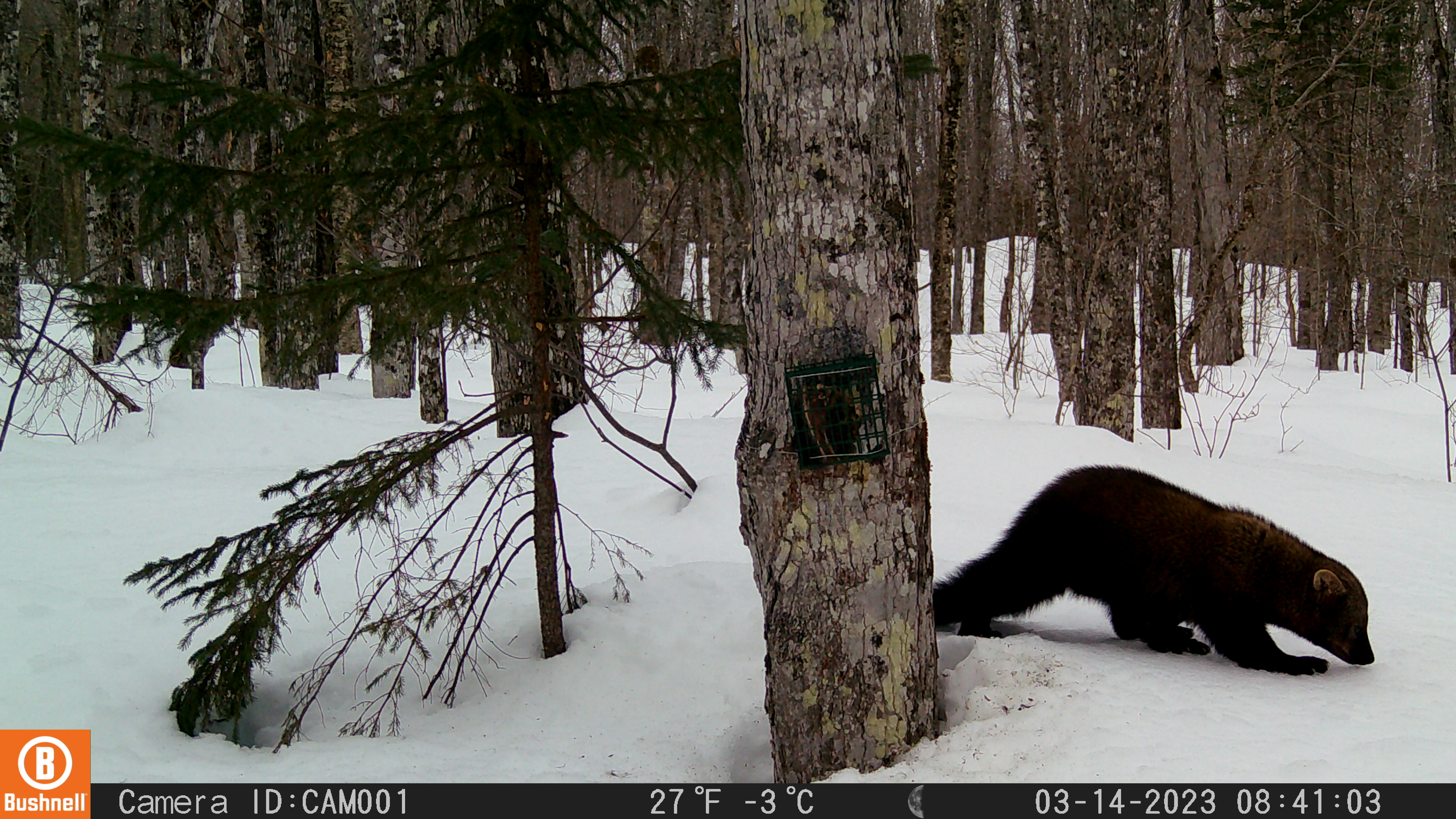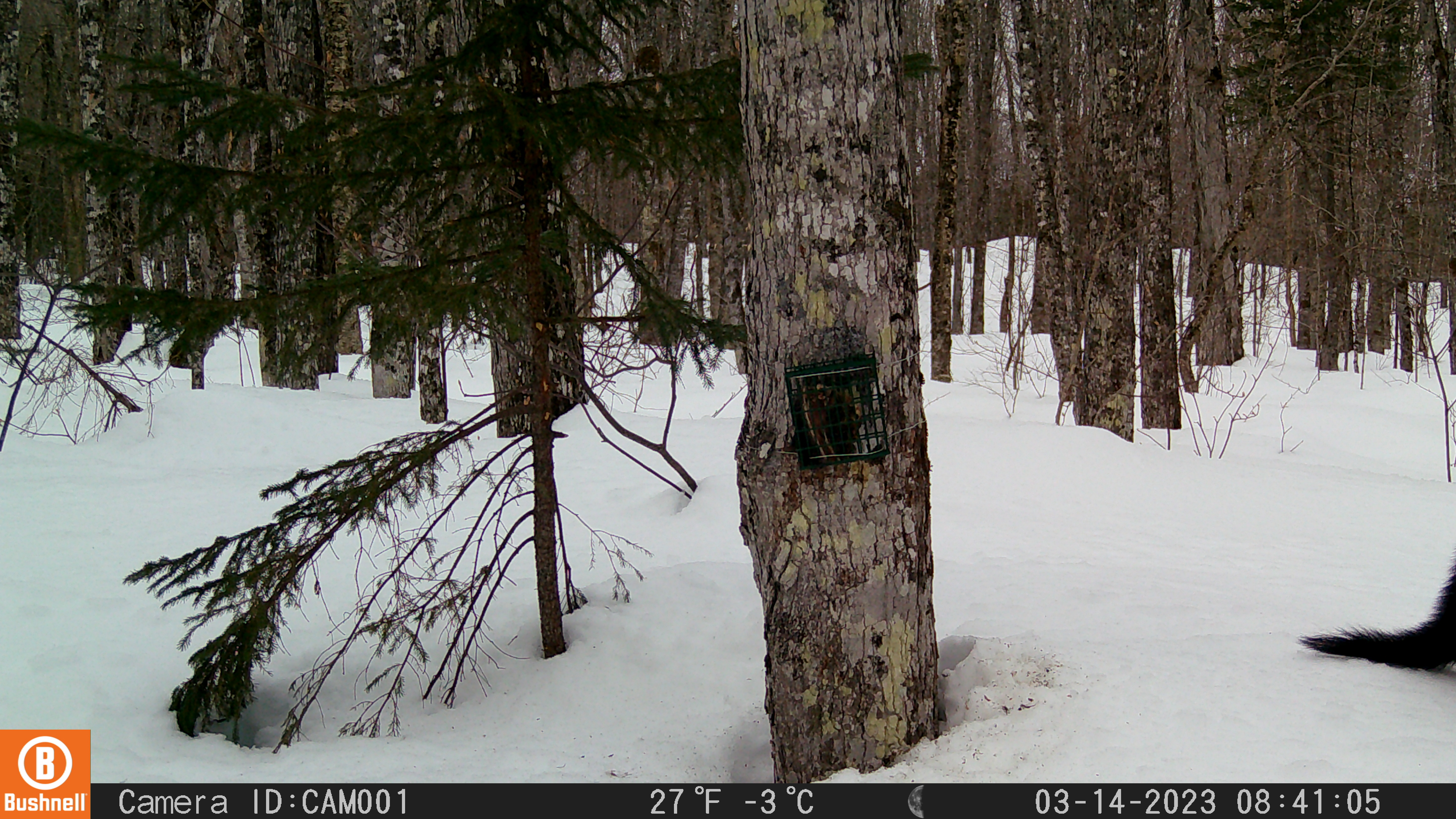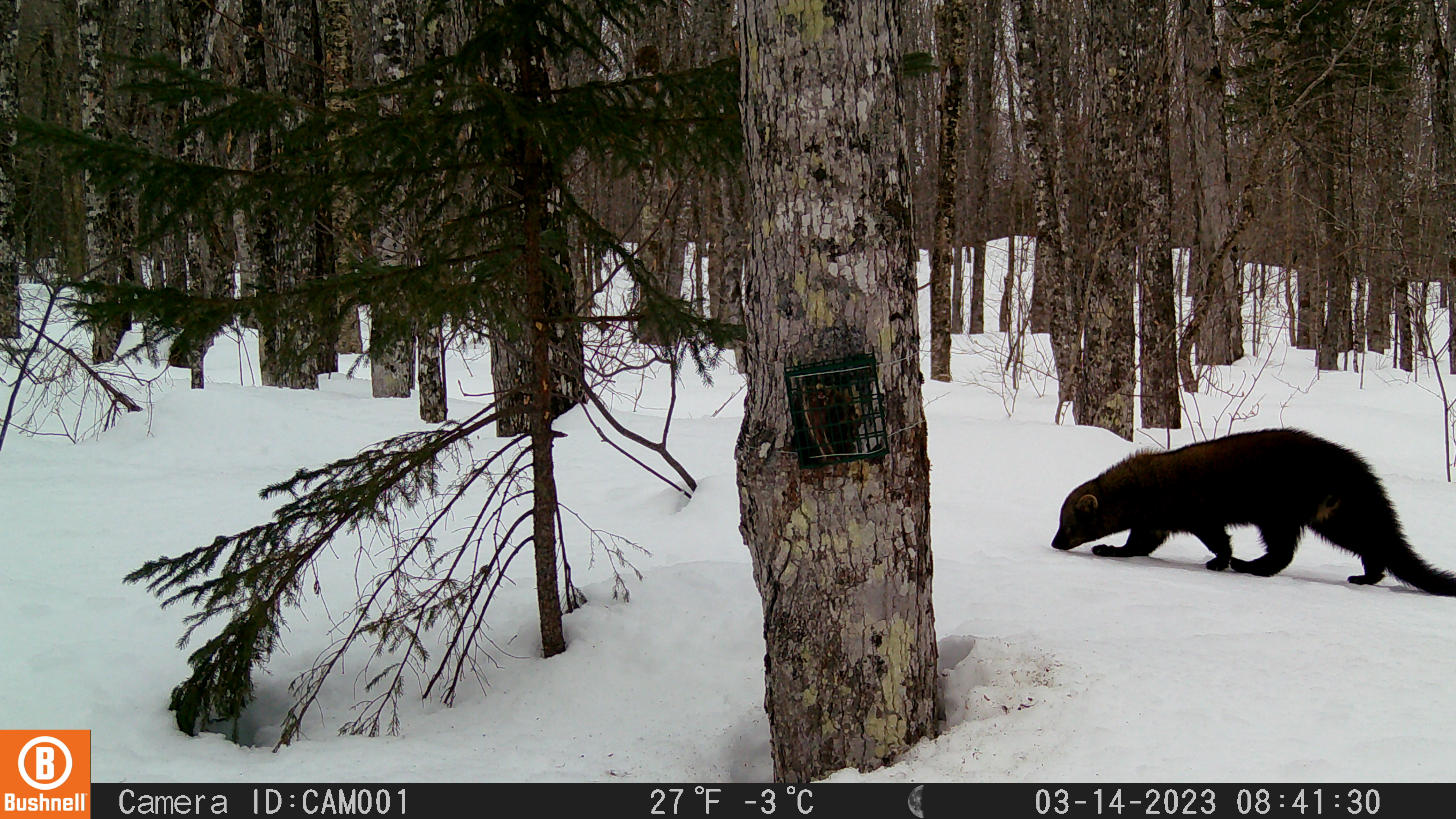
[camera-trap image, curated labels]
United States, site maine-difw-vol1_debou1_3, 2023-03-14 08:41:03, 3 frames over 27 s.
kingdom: Animalia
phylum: Chordata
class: Mammalia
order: Carnivora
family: Mustelidae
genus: Pekania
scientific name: Pekania pennanti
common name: fisher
Fisher (Pekania pennanti).